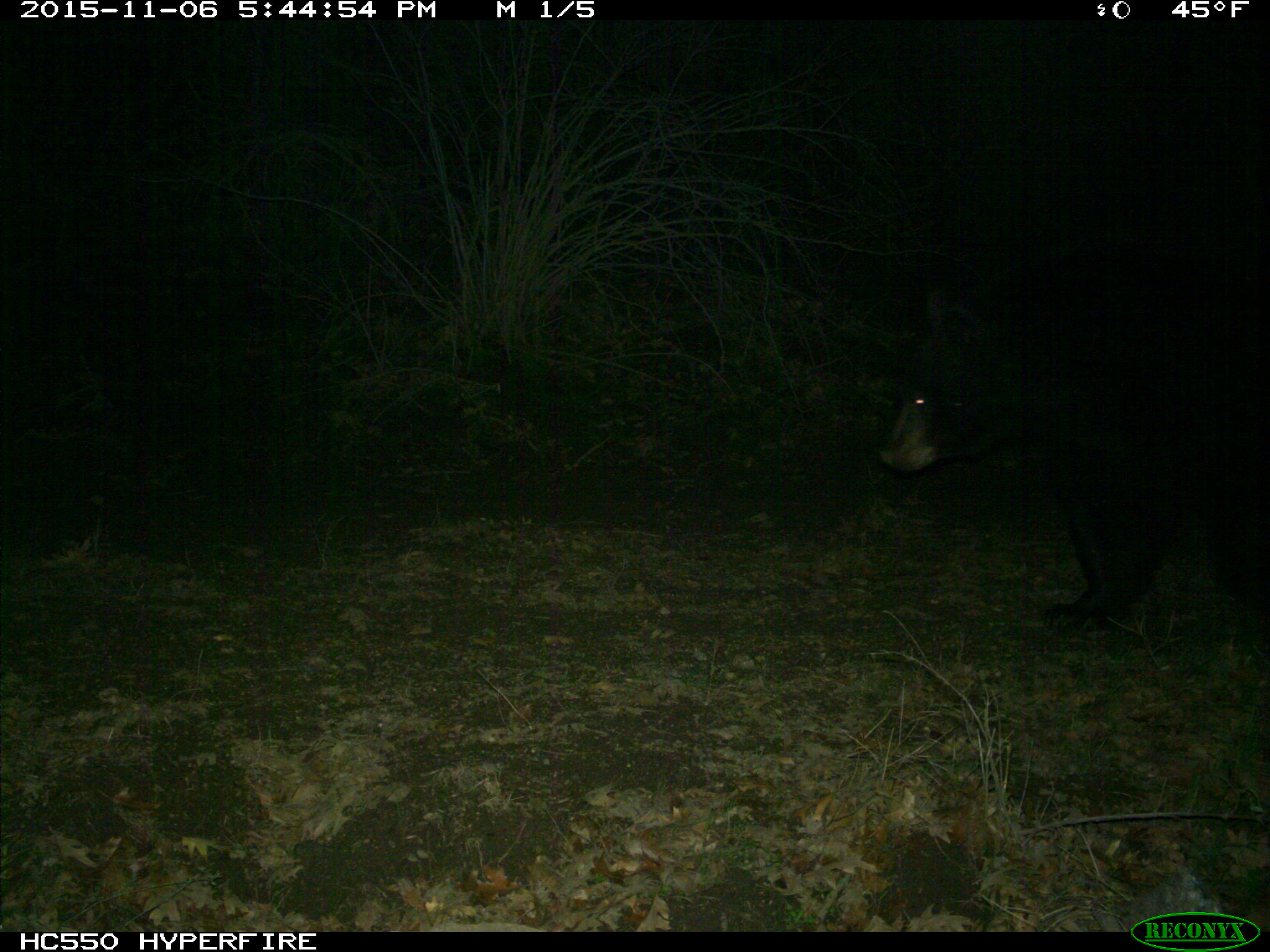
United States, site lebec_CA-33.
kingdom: Animalia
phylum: Chordata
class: Mammalia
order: Carnivora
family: Ursidae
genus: Ursus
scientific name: Ursus americanus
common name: american black bear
Ursus americanus (american black bear).